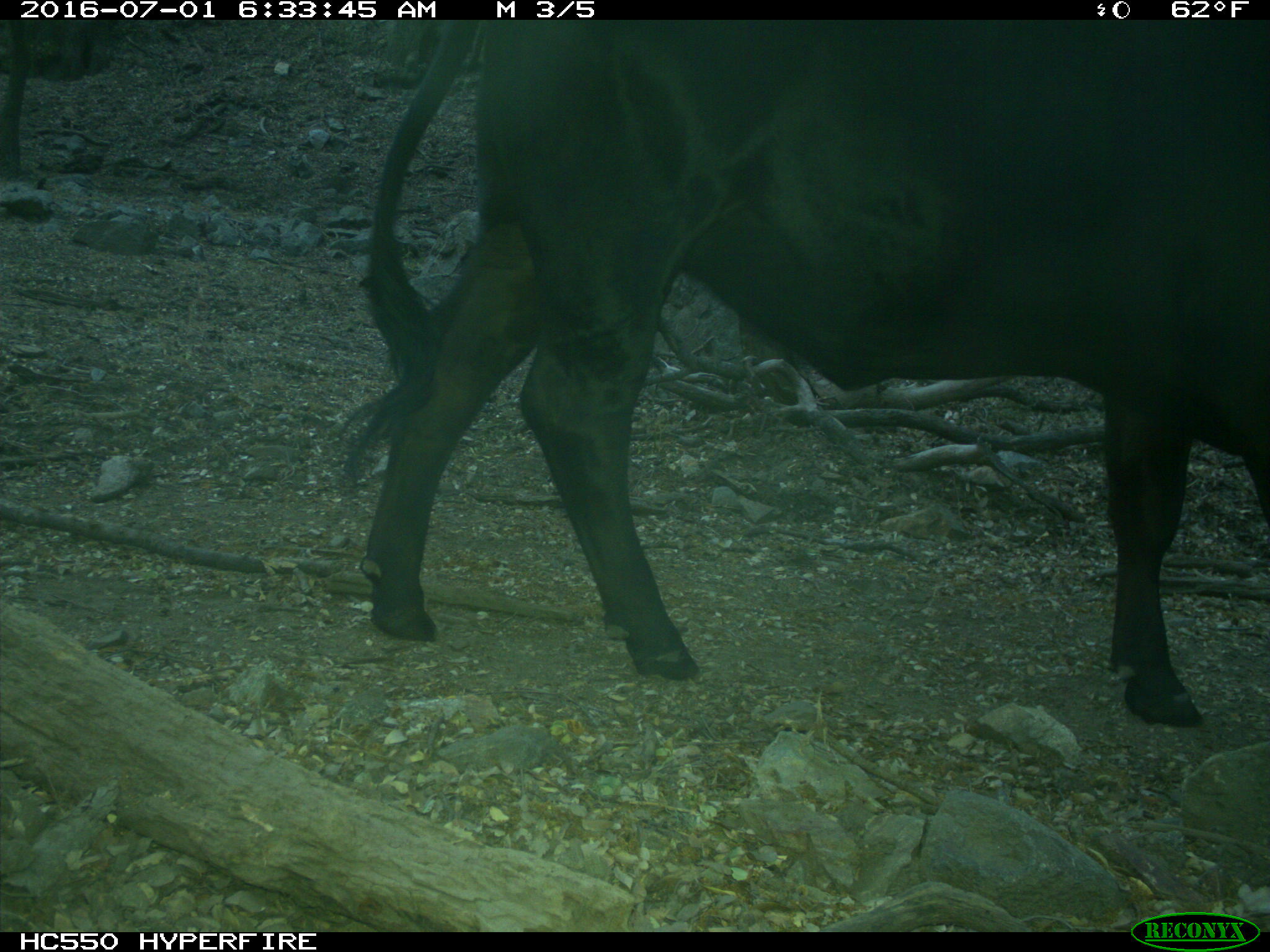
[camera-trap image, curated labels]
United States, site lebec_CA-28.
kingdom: Animalia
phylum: Chordata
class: Mammalia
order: Artiodactyla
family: Bovidae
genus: Bos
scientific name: Bos taurus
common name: domestic cow